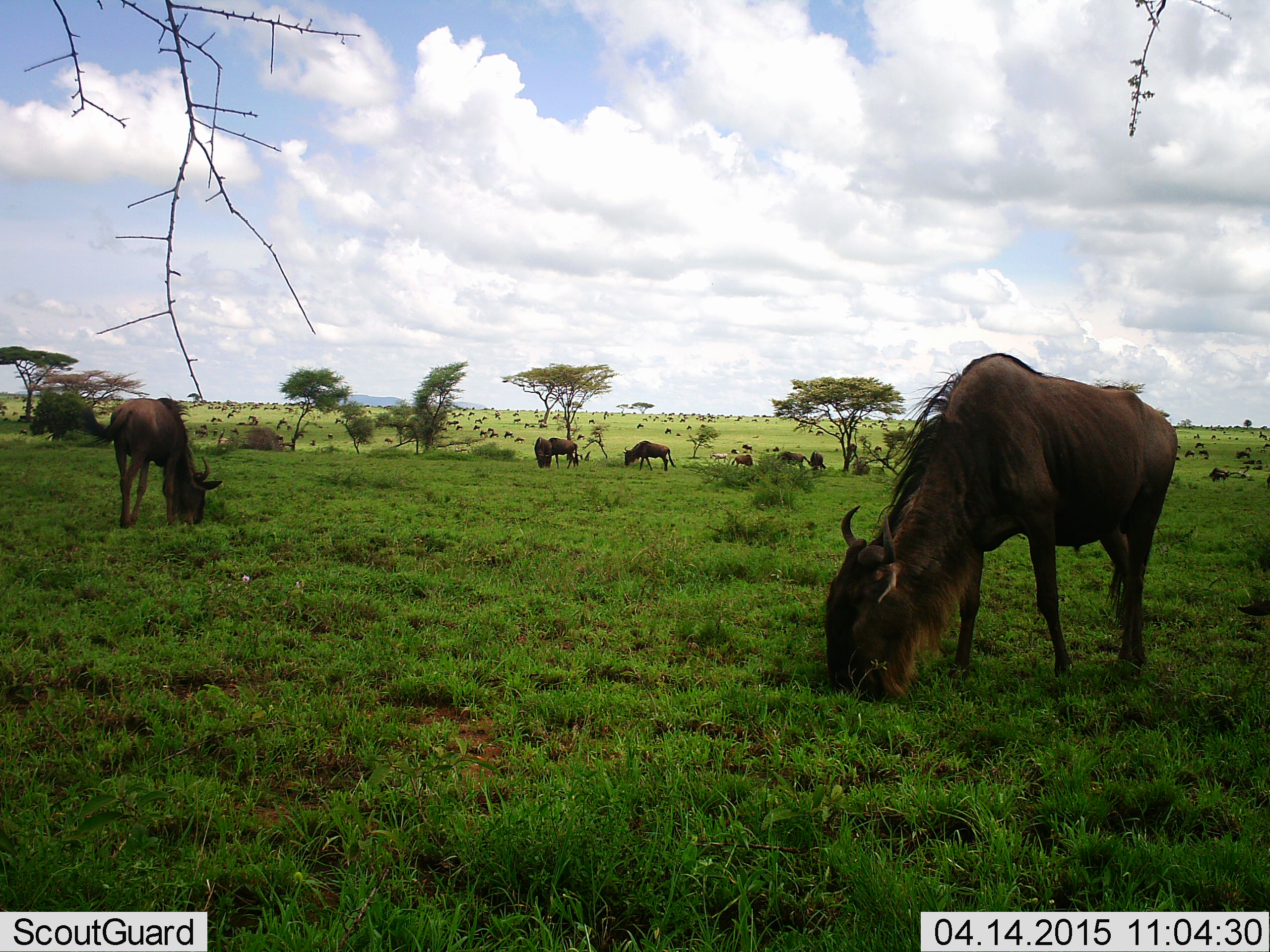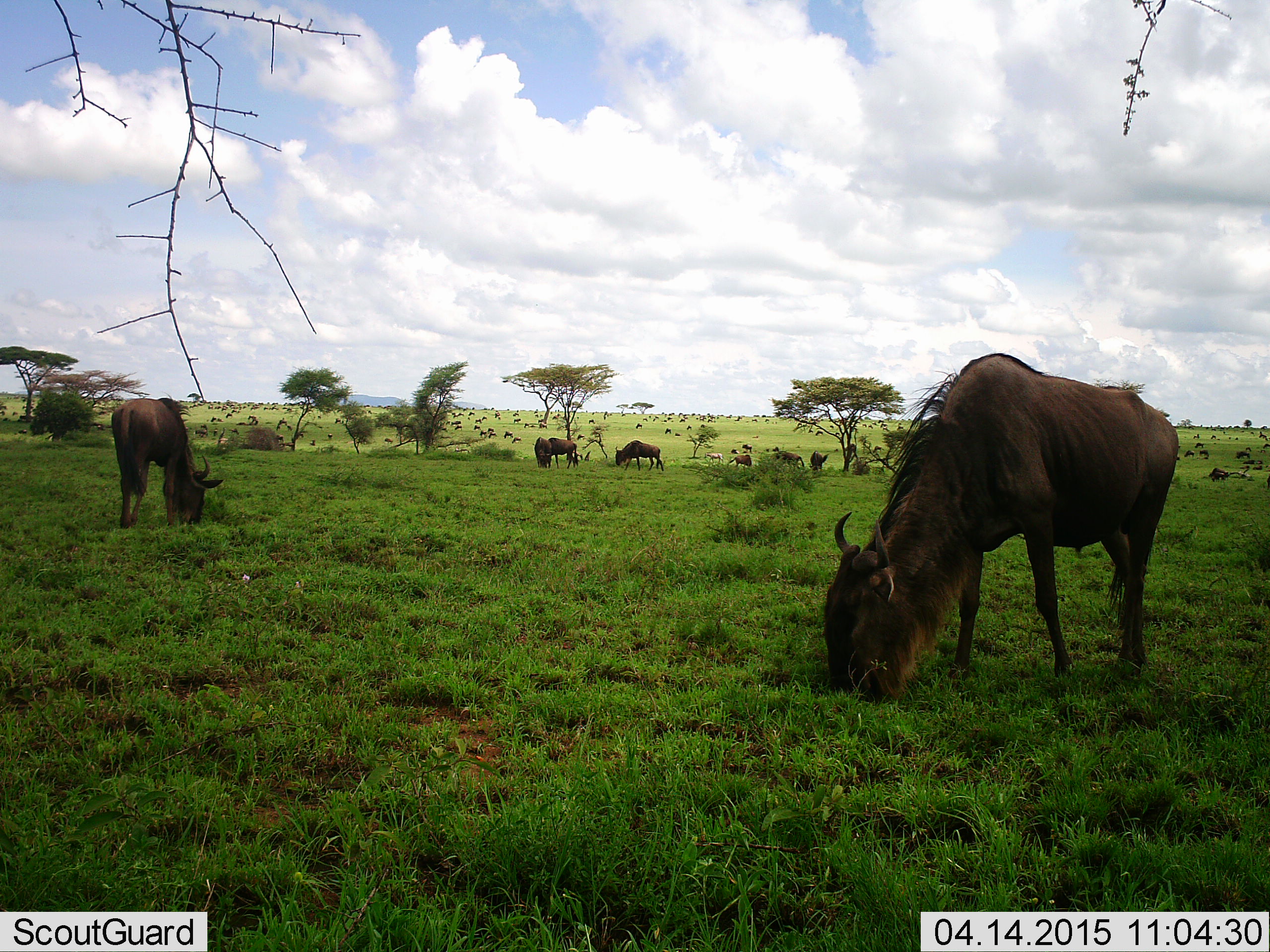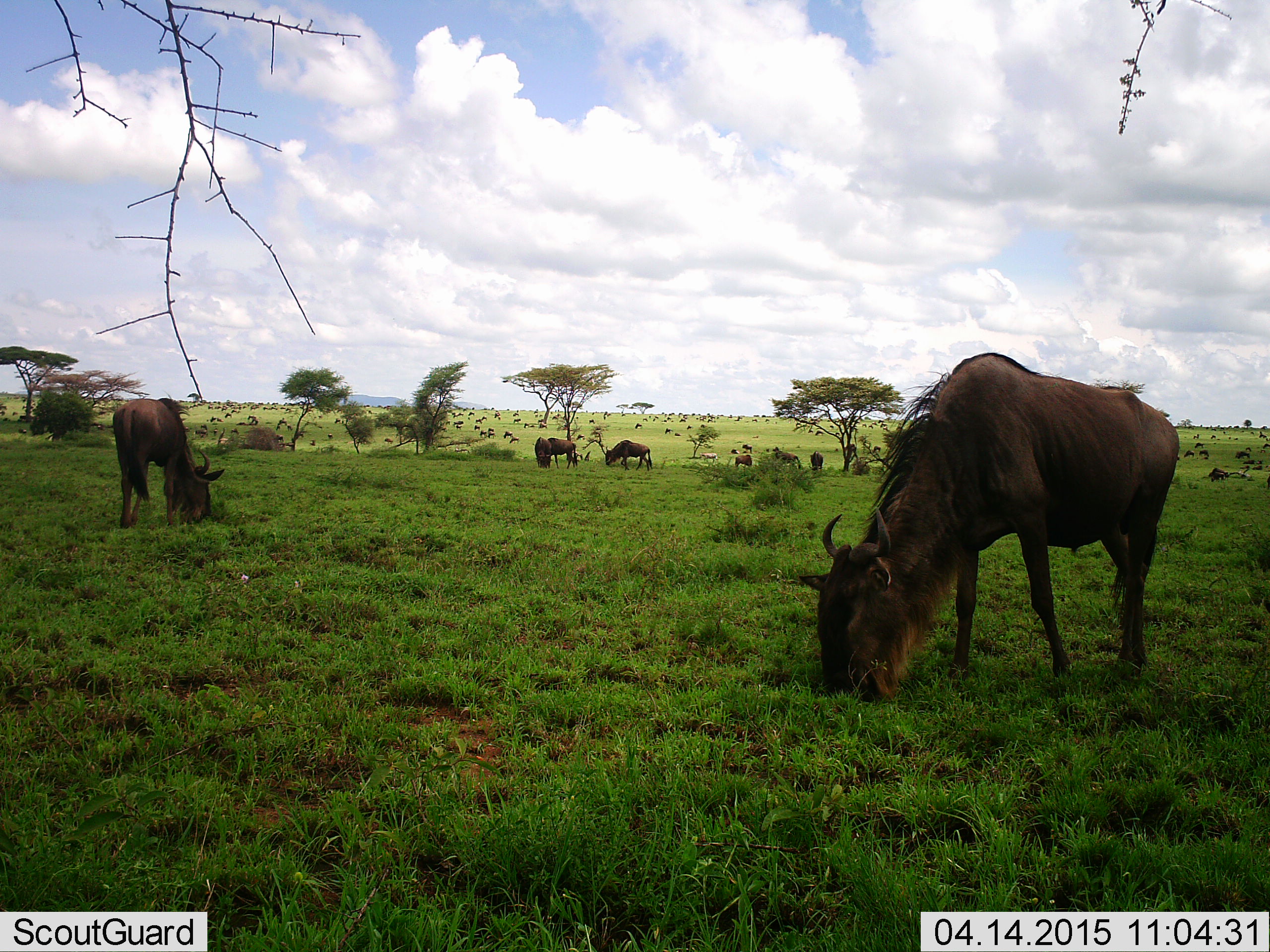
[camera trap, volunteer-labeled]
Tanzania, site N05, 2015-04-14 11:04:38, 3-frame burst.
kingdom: Animalia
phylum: Chordata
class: Mammalia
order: Artiodactyla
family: Bovidae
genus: Connochaetes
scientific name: Connochaetes taurinus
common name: blue wildebeest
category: wildebeest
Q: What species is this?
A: Wildebeest (blue wildebeest) (Connochaetes taurinus).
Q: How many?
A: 51+.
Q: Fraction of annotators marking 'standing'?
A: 23%.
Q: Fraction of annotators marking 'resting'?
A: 0%.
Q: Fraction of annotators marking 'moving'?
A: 31%.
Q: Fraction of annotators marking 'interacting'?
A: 0%.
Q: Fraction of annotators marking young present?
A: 0%.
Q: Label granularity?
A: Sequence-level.